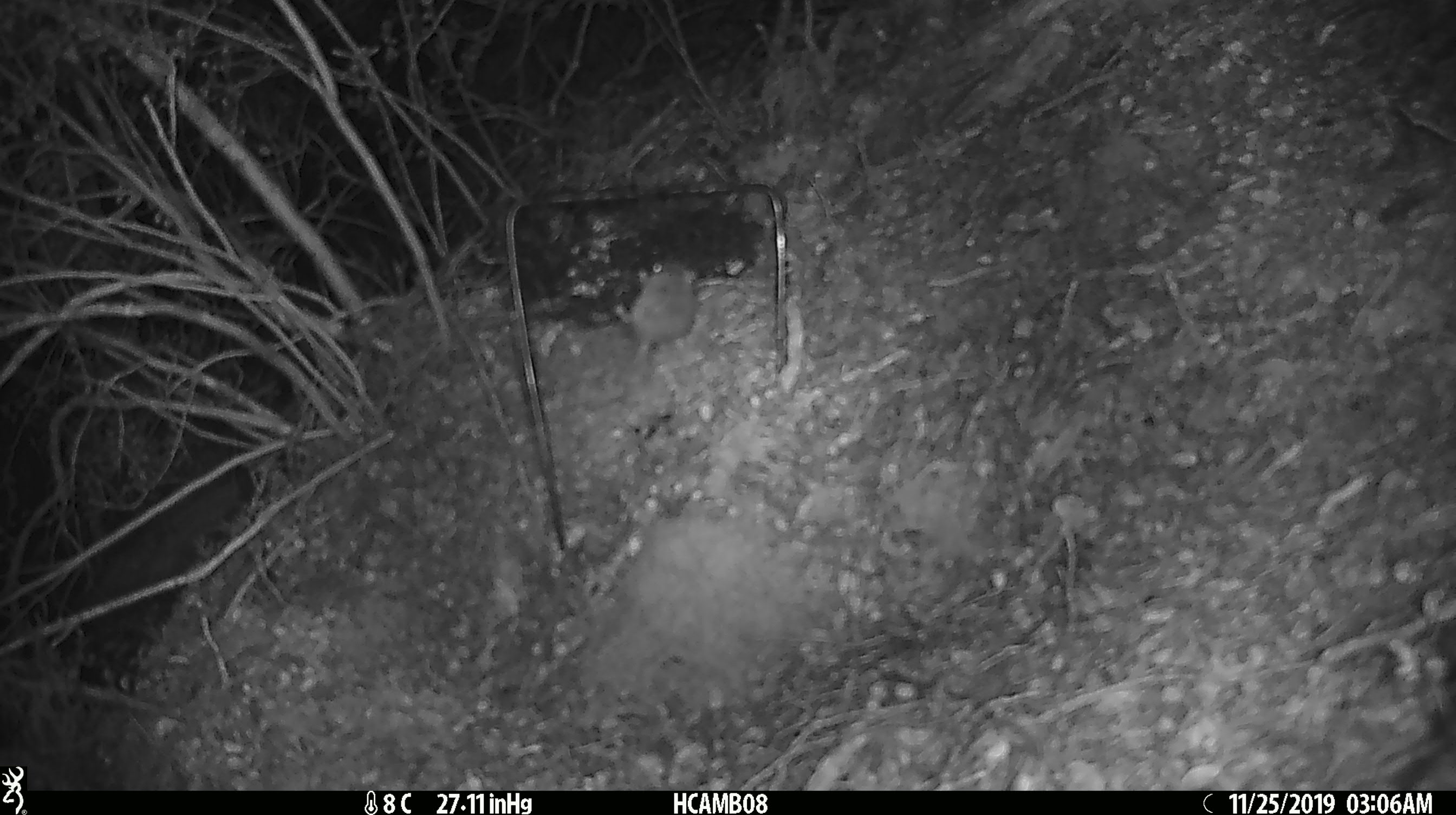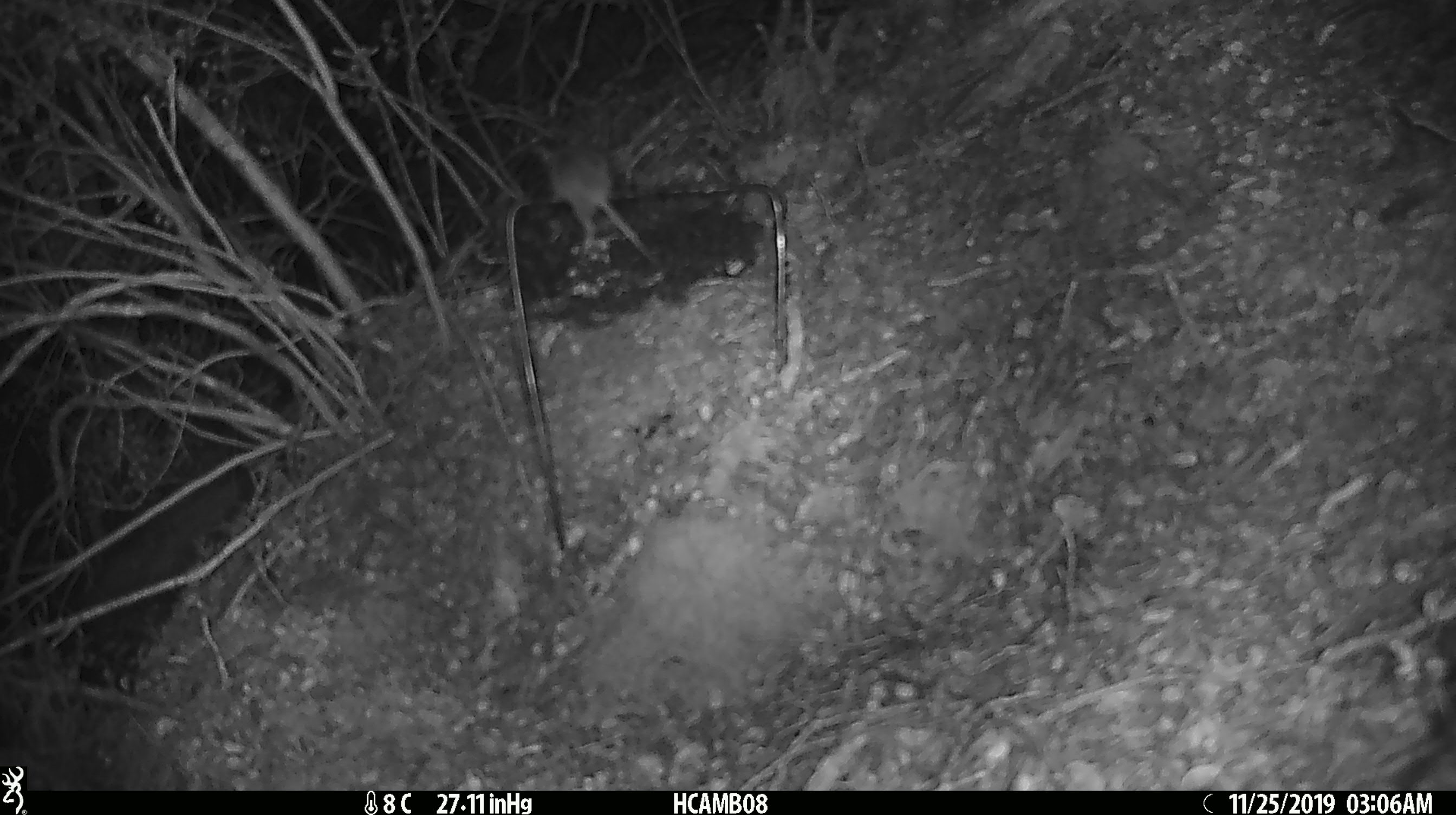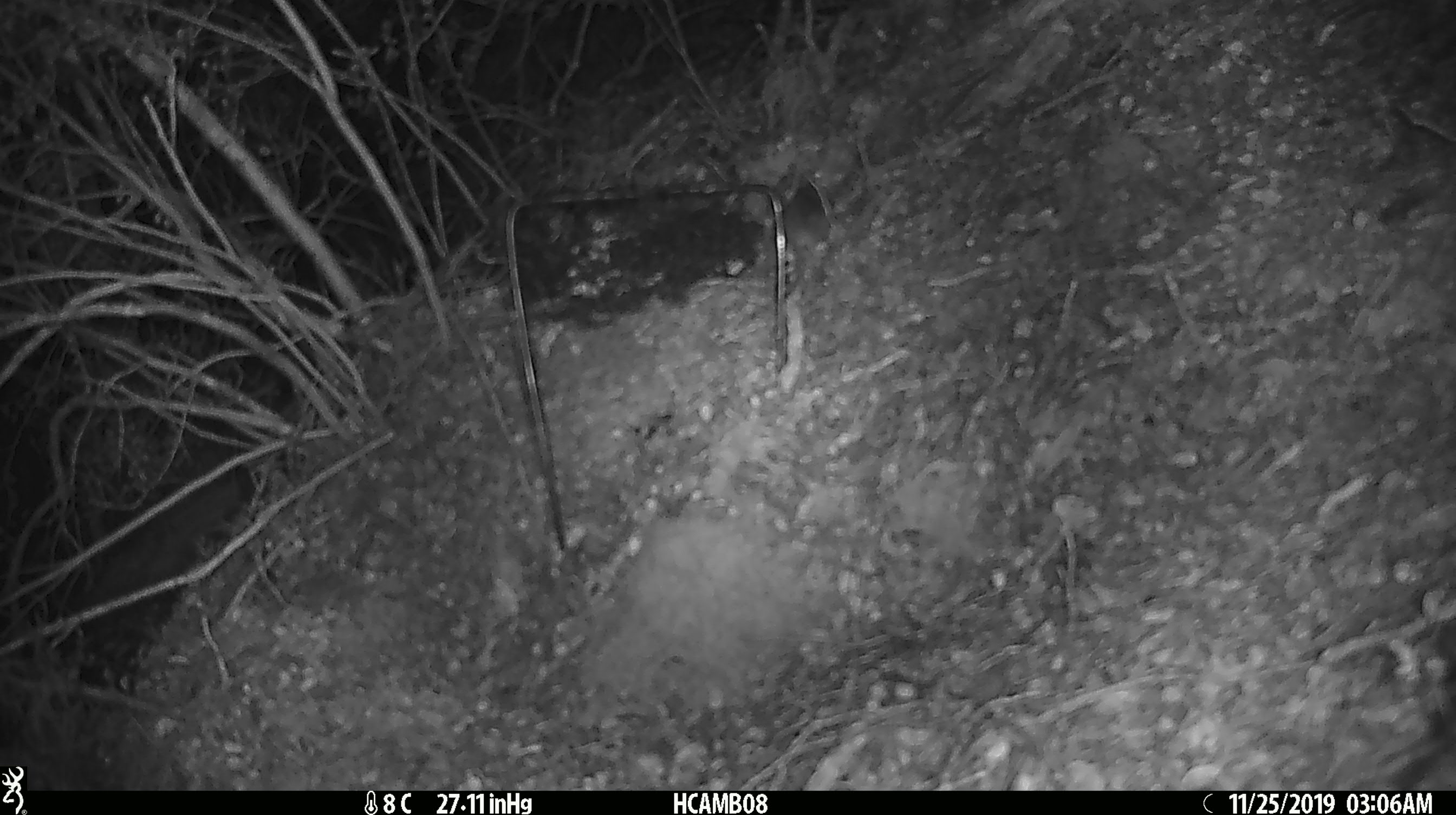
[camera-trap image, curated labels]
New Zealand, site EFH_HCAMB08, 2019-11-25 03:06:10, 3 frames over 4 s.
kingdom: Animalia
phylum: Chordata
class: Mammalia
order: Rodentia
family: Muridae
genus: Mus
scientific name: Mus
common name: mouse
Mouse (Mus).